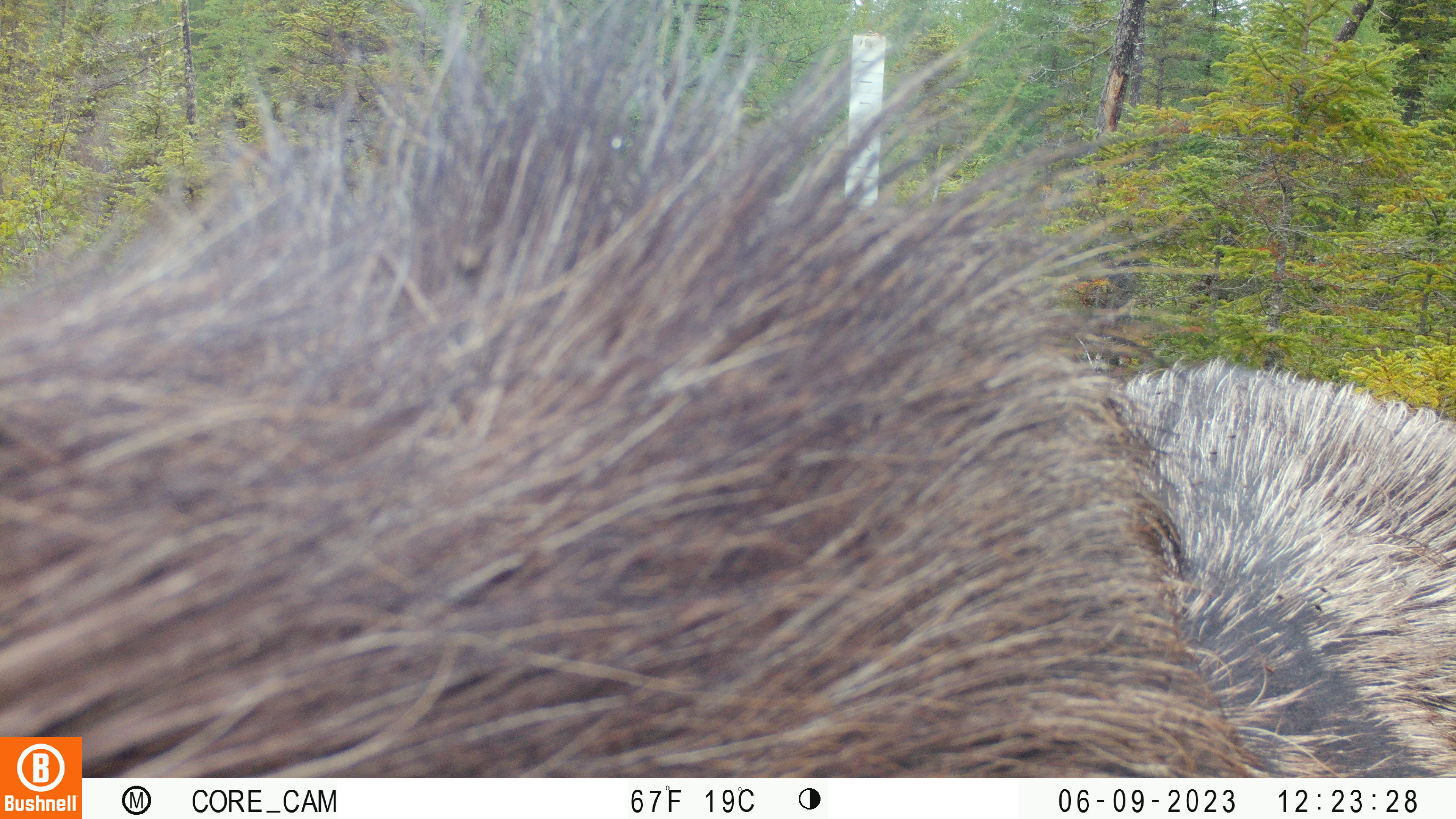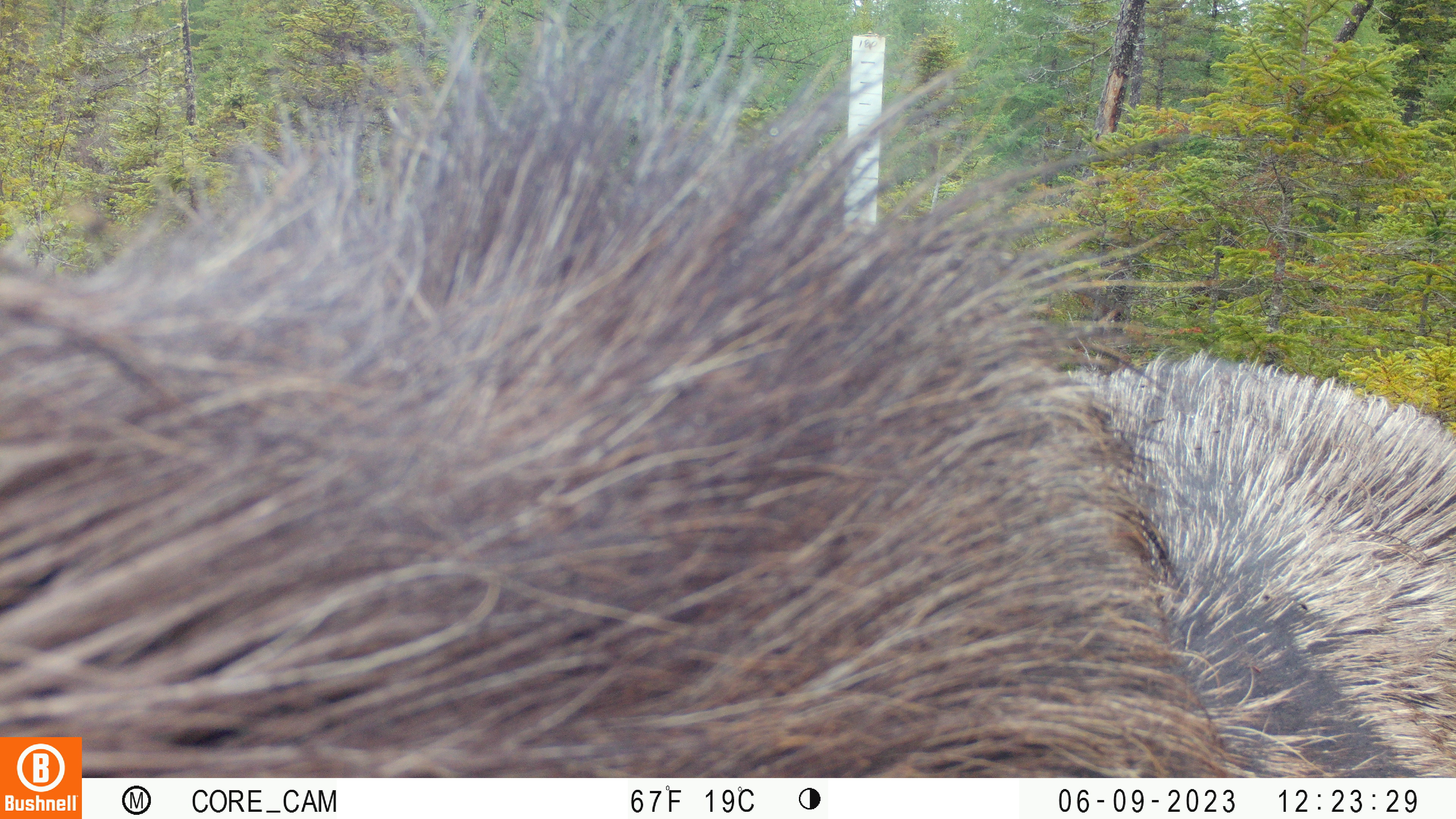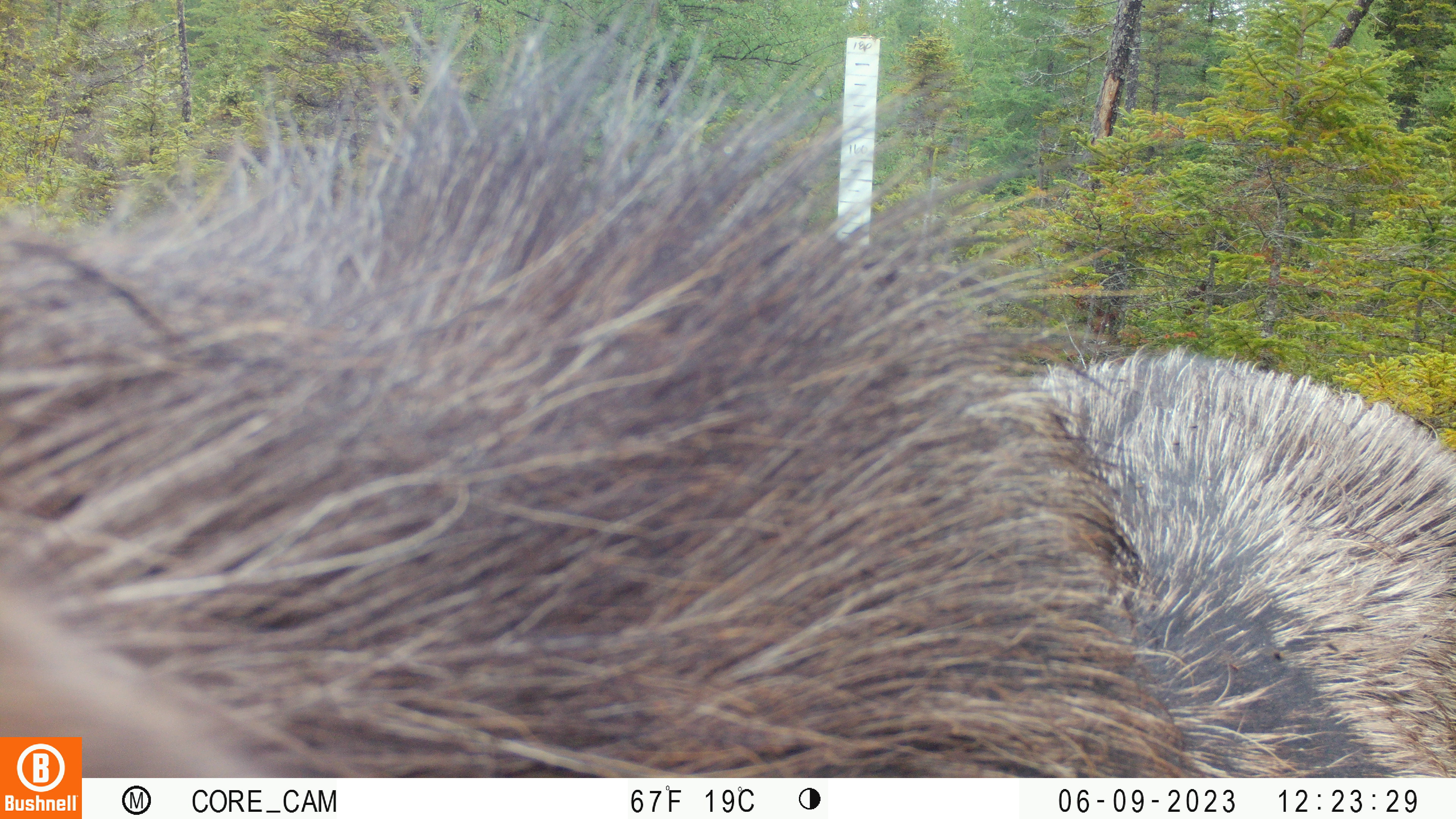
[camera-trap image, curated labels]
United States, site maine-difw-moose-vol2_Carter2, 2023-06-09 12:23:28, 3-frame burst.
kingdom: Animalia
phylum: Chordata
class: Mammalia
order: Artiodactyla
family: Cervidae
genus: Alces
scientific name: Alces alces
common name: moose